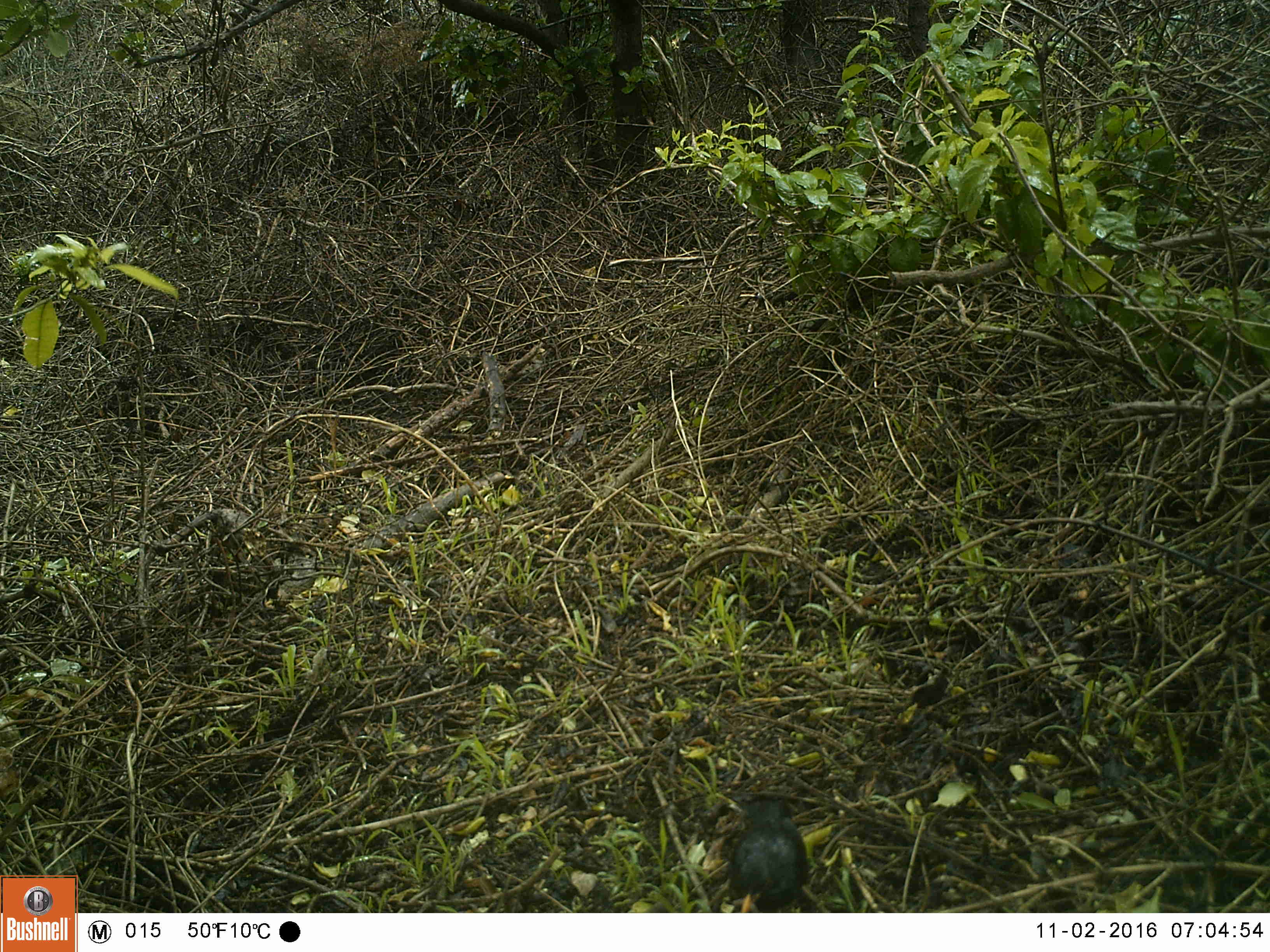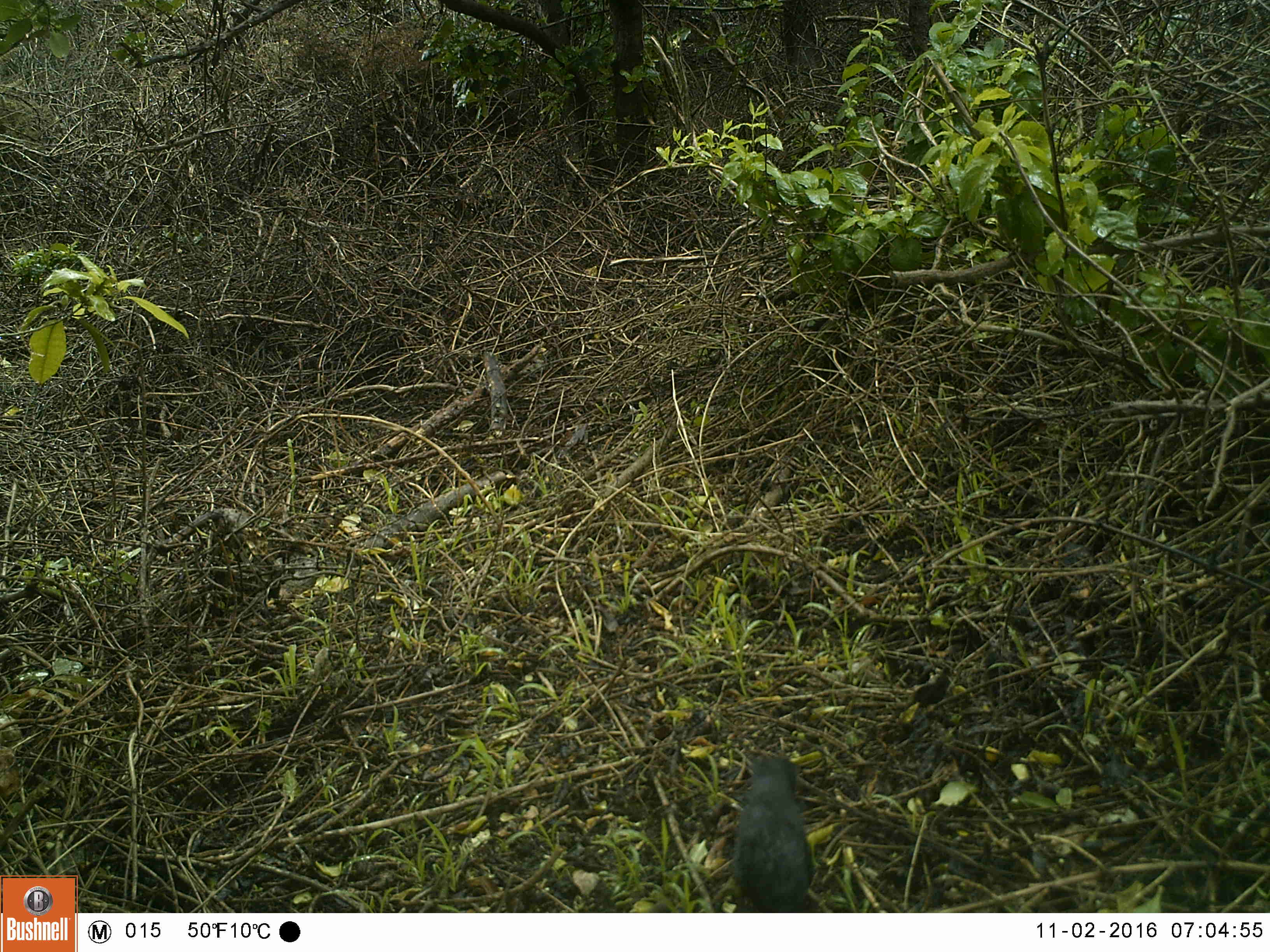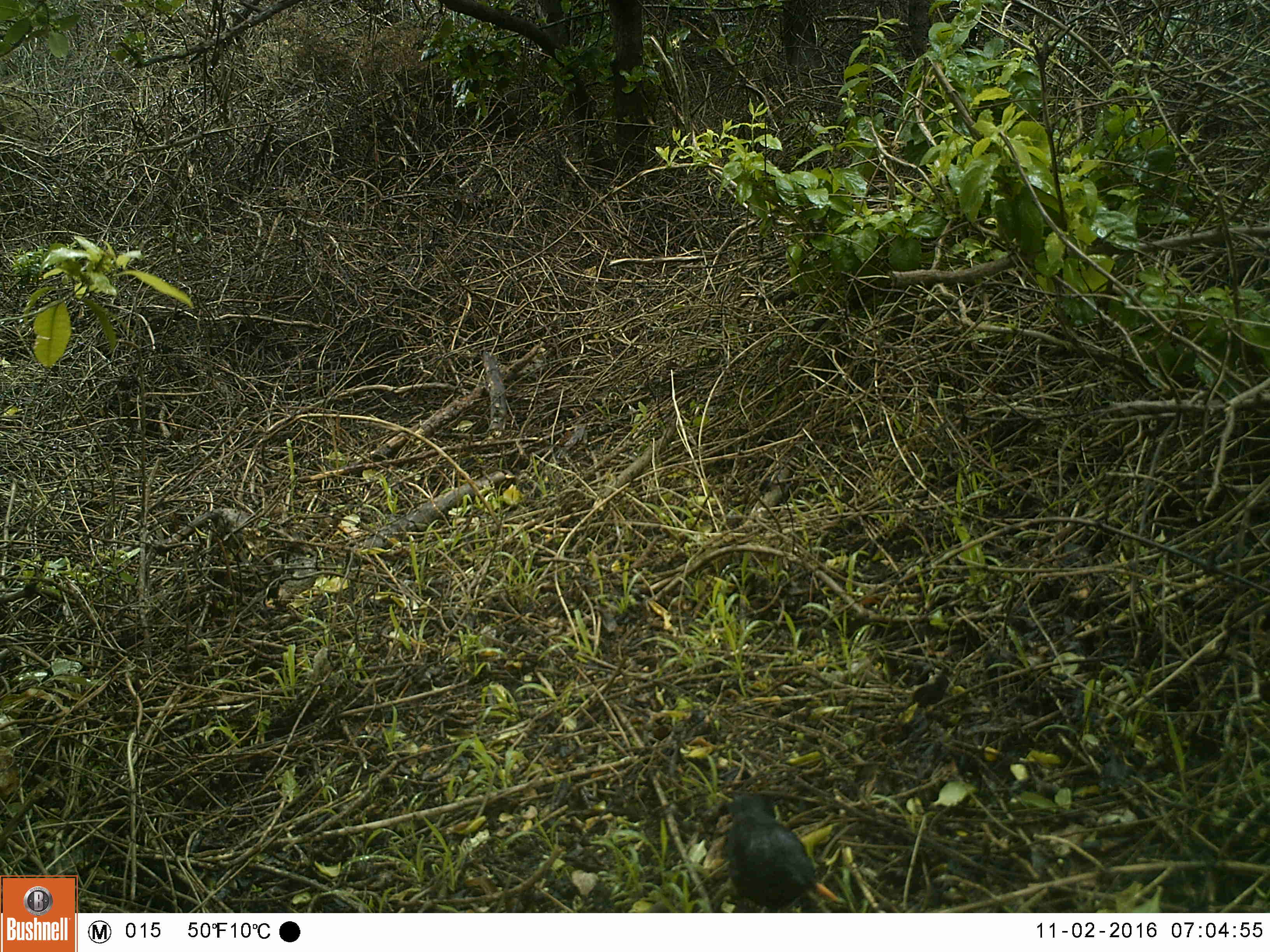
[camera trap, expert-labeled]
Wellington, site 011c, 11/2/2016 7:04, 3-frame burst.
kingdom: Animalia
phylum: Chordata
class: Aves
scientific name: Aves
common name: bird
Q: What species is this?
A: Bird (Aves).